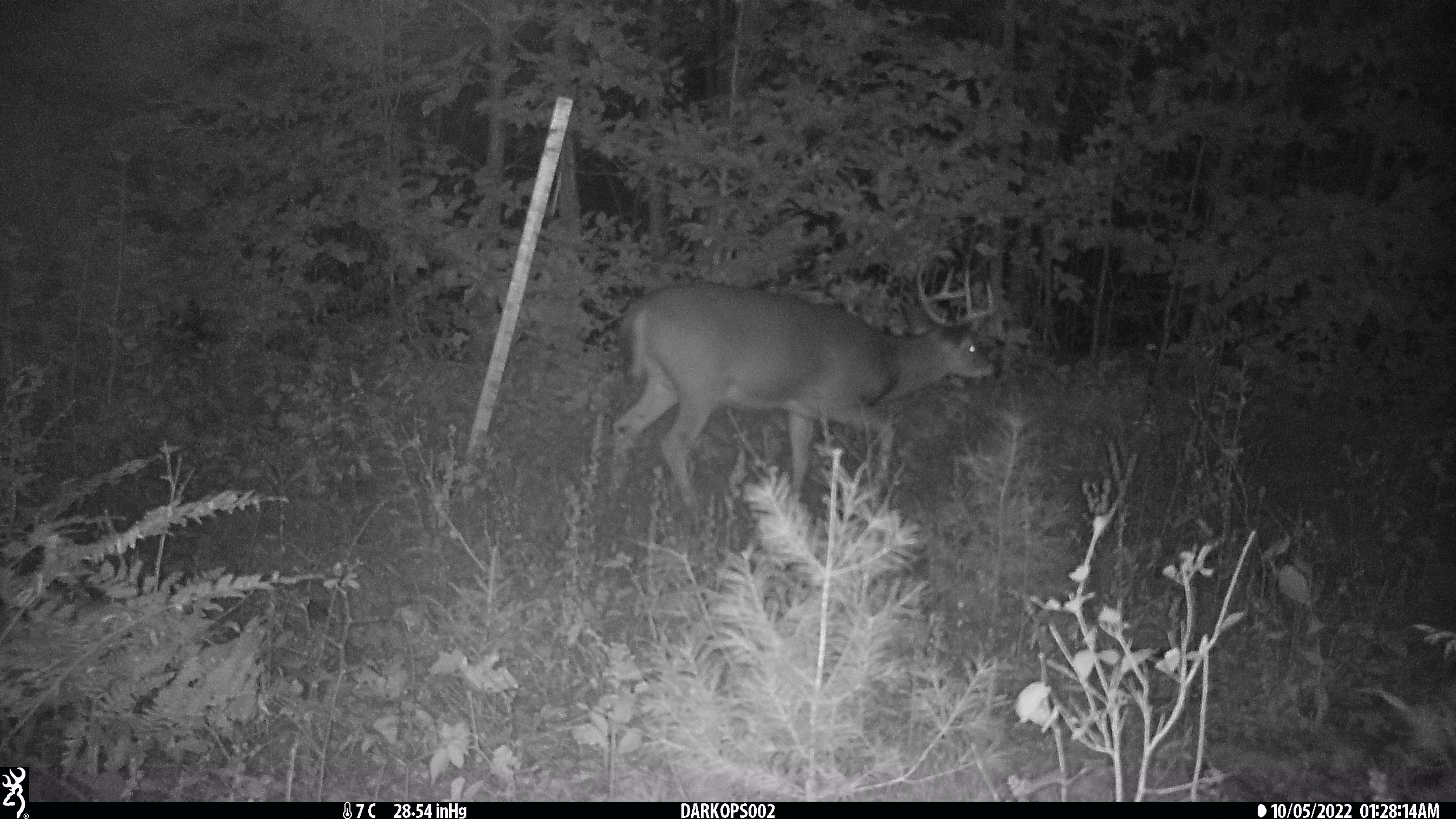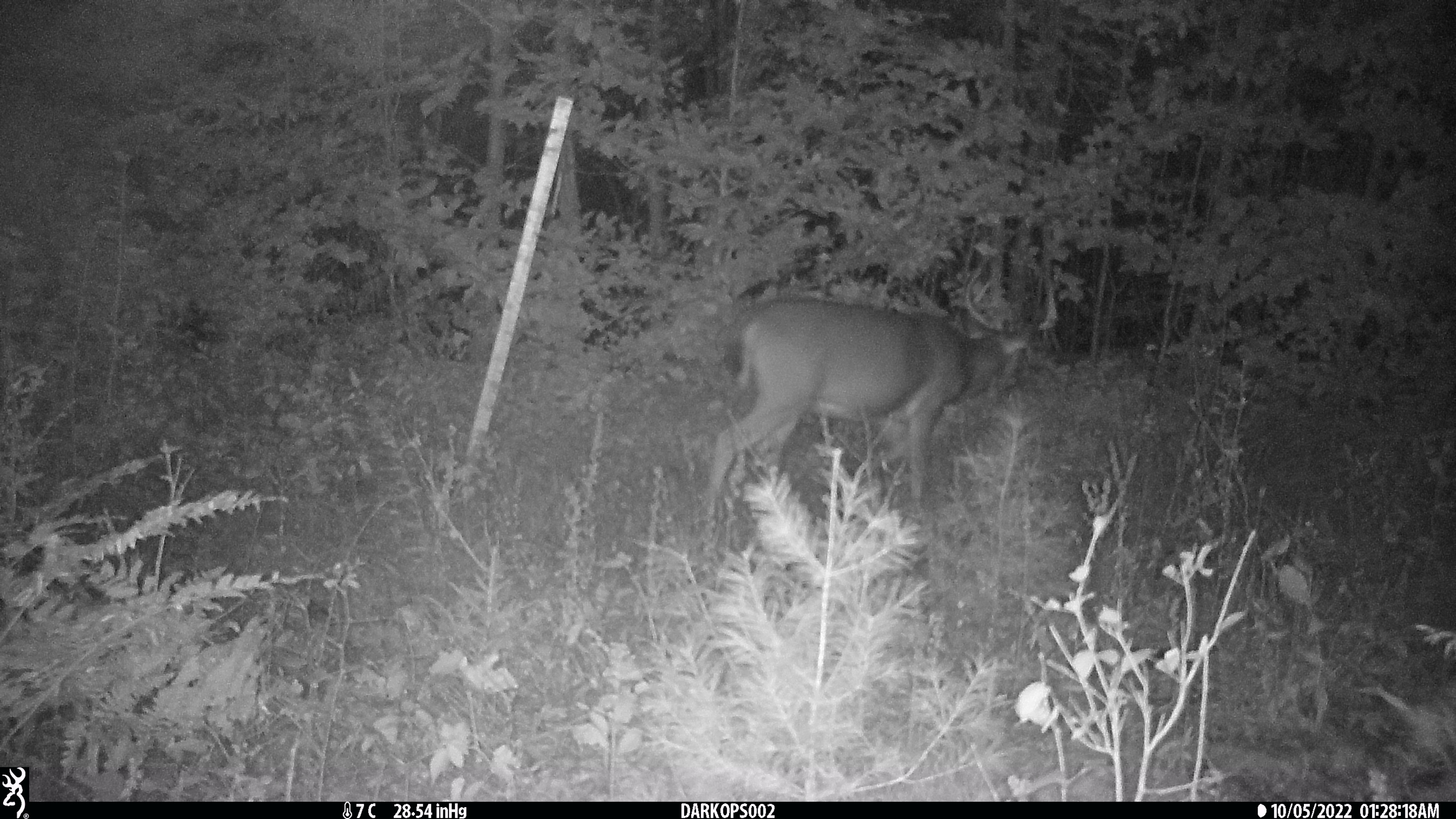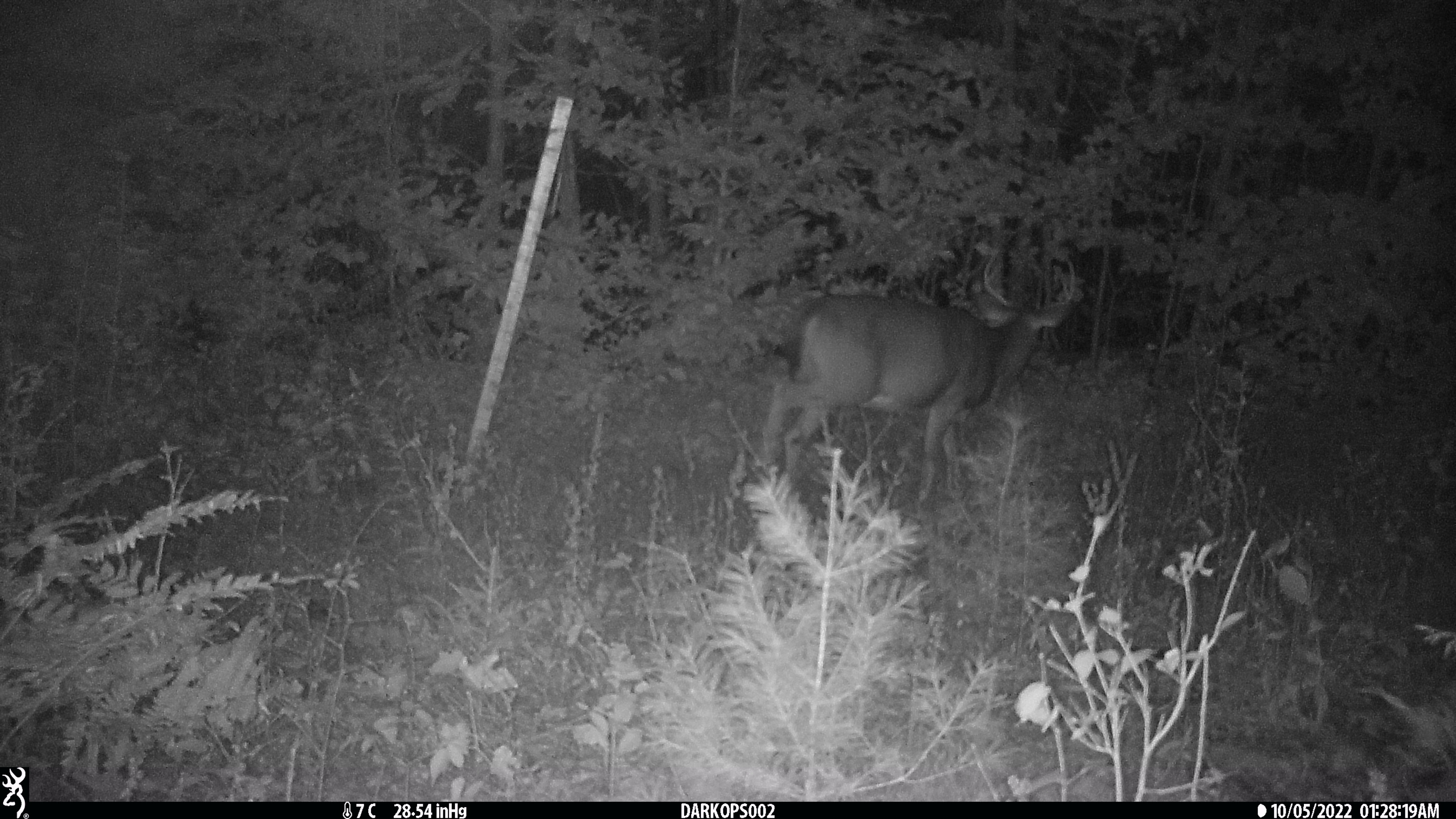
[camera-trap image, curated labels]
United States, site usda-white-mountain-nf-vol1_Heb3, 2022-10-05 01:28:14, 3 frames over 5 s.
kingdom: Animalia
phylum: Chordata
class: Mammalia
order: Artiodactyla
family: Cervidae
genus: Odocoileus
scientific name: Odocoileus virginianus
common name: white-tailed deer